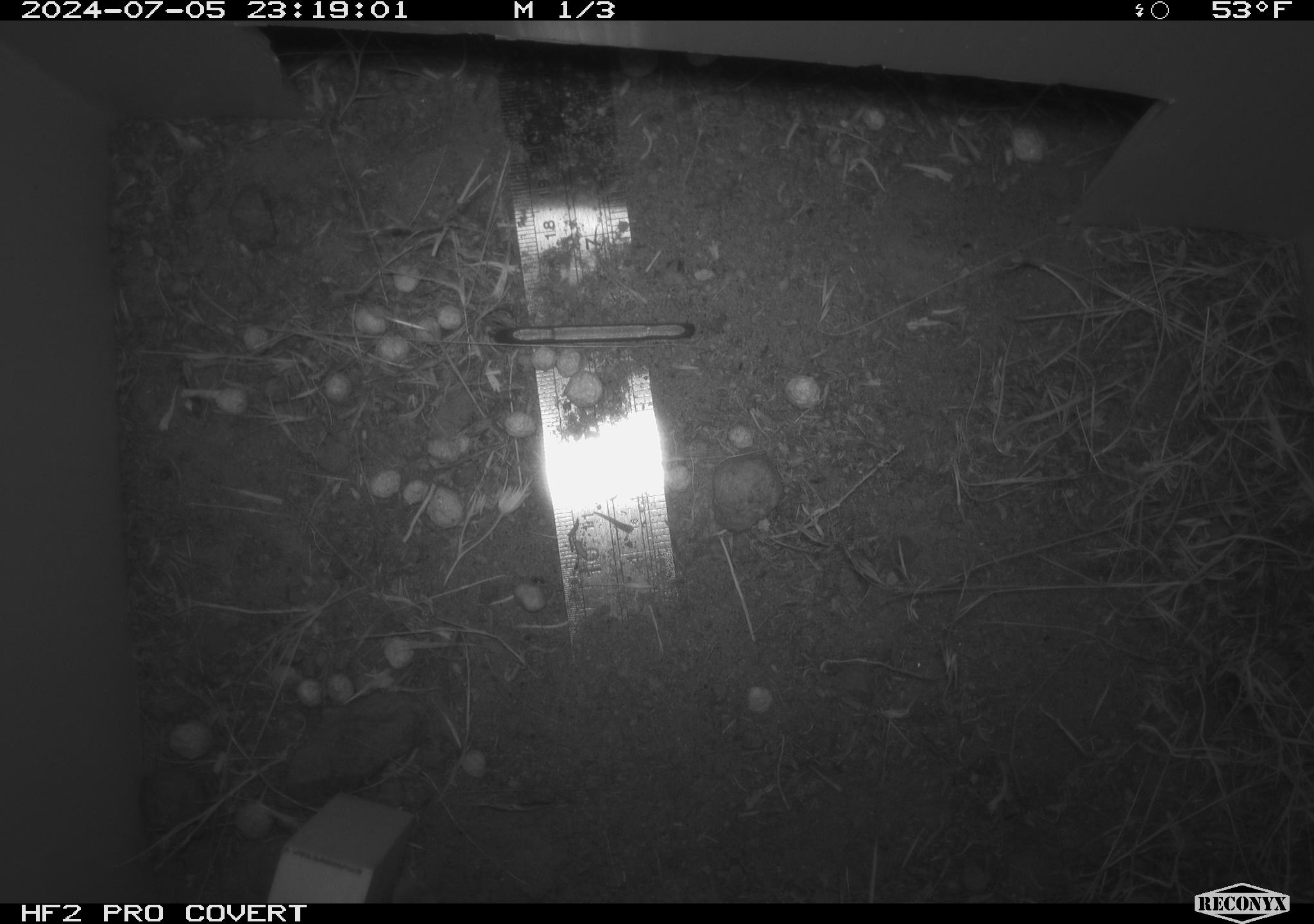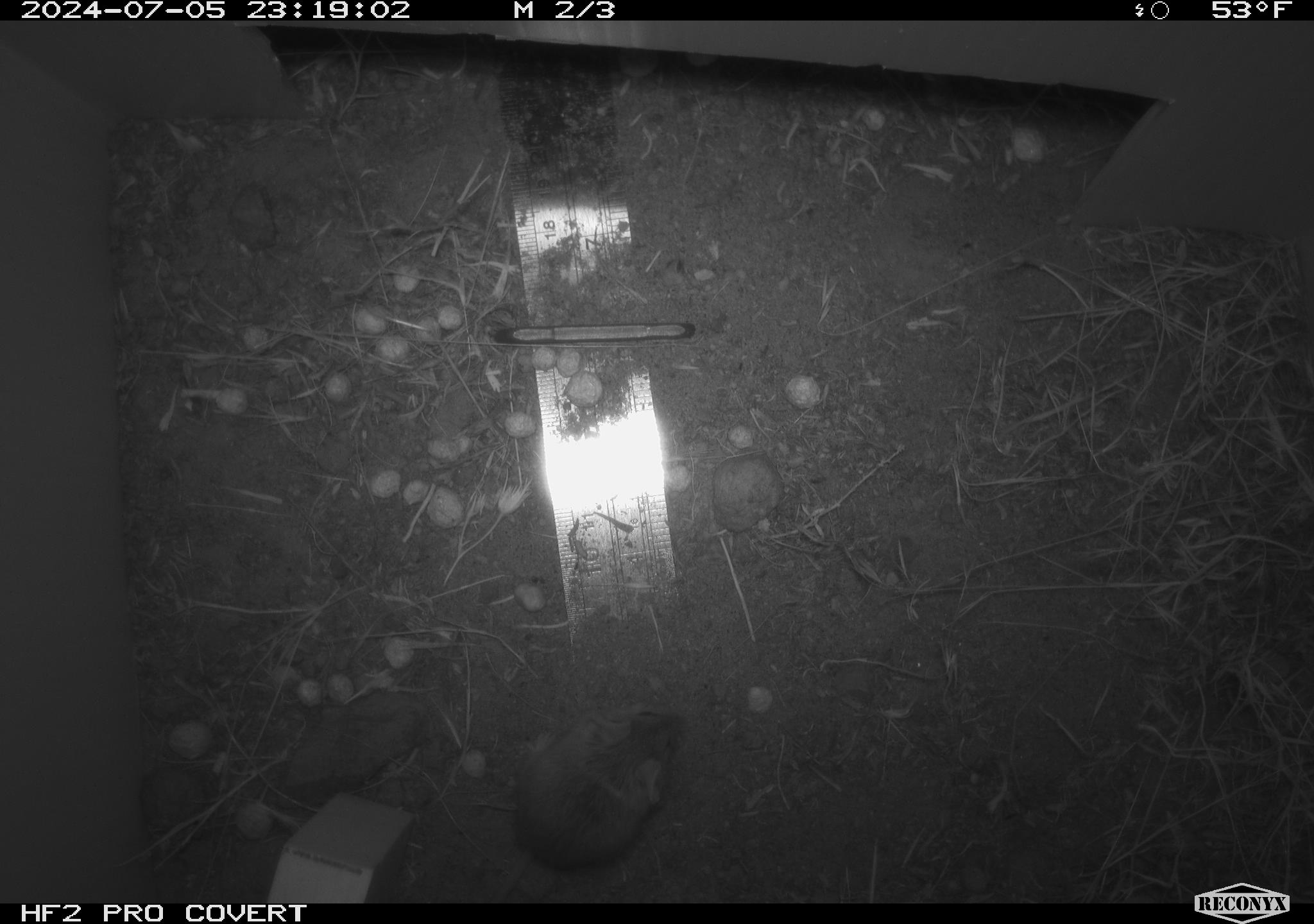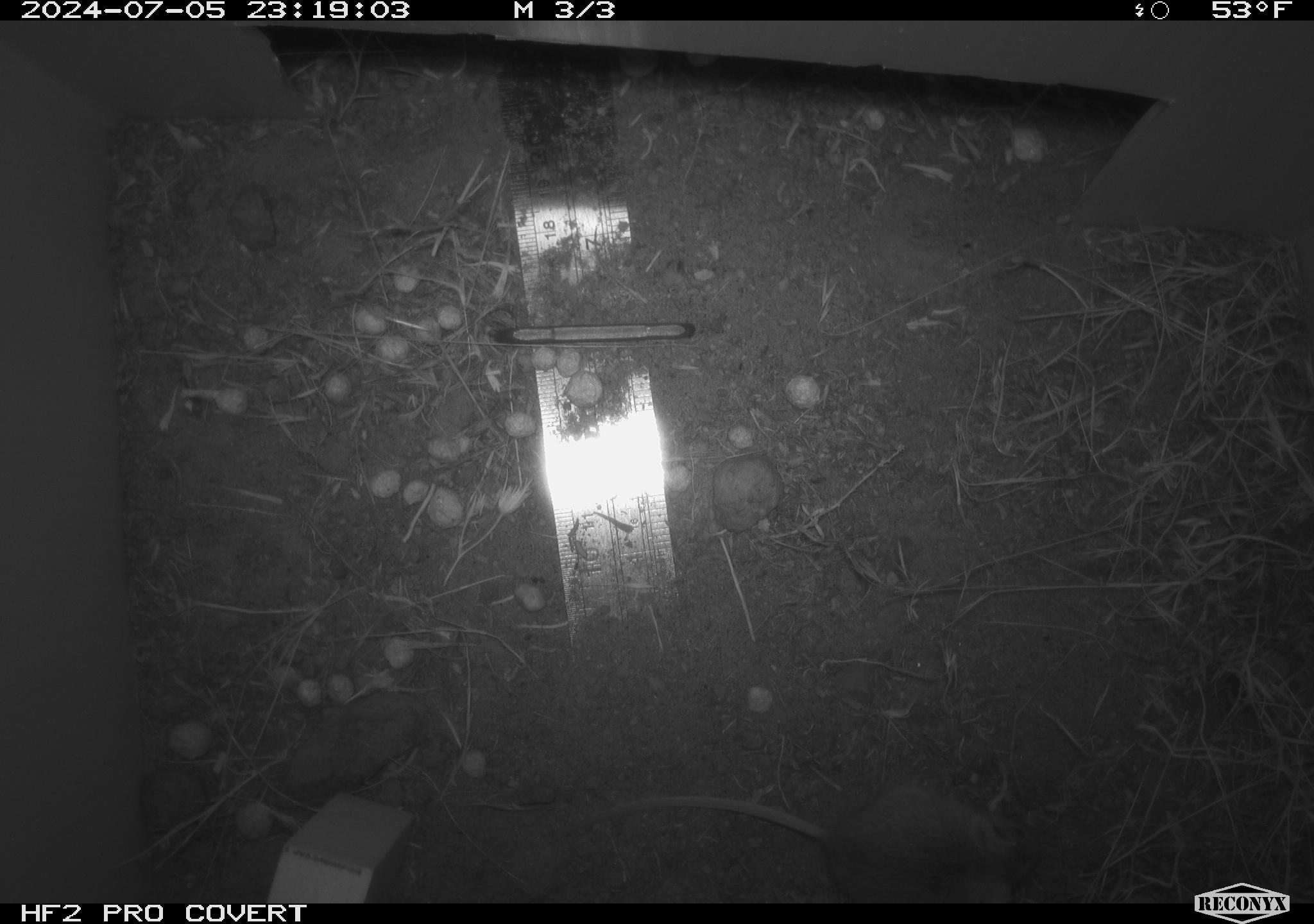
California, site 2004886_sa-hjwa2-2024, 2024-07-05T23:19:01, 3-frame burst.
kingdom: Animalia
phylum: Chordata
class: Mammalia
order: Rodentia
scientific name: Rodentia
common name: rodent